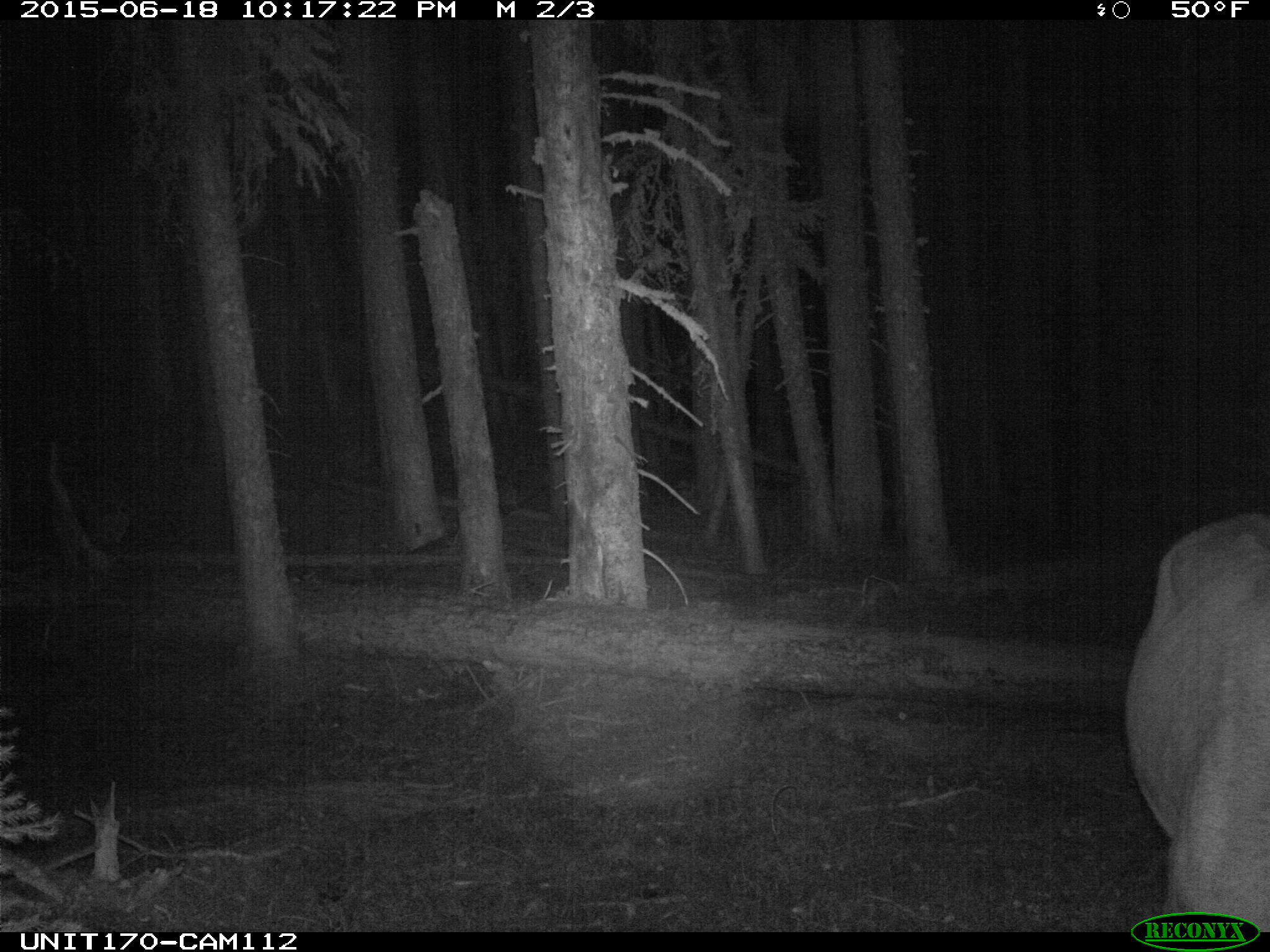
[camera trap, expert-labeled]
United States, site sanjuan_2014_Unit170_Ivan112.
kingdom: Animalia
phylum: Chordata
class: Mammalia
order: Artiodactyla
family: Cervidae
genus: Cervus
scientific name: Cervus elaphus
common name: red deer